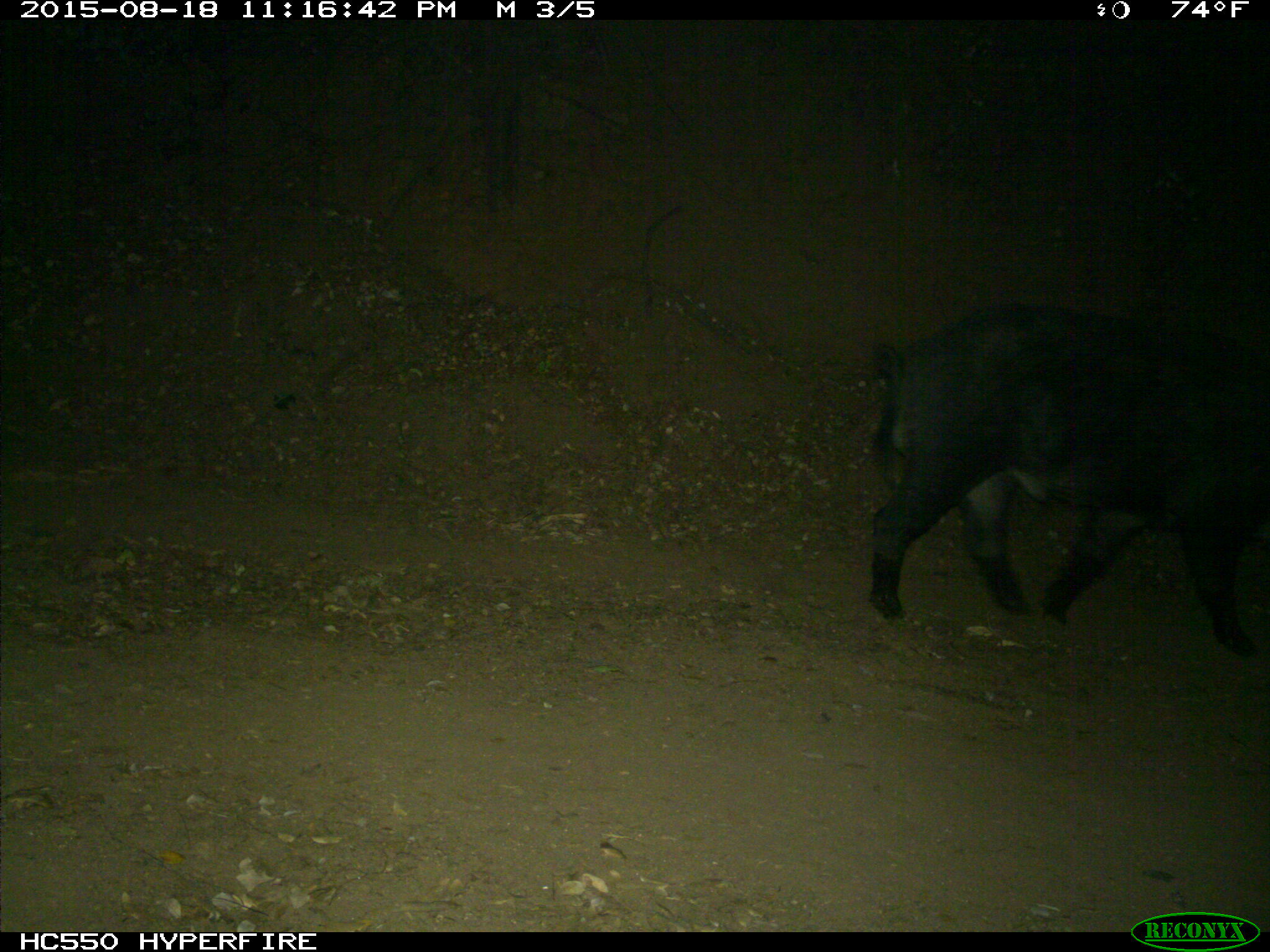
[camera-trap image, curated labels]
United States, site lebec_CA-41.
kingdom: Animalia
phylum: Chordata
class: Mammalia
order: Artiodactyla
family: Suidae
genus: Sus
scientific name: Sus scrofa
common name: wild boar